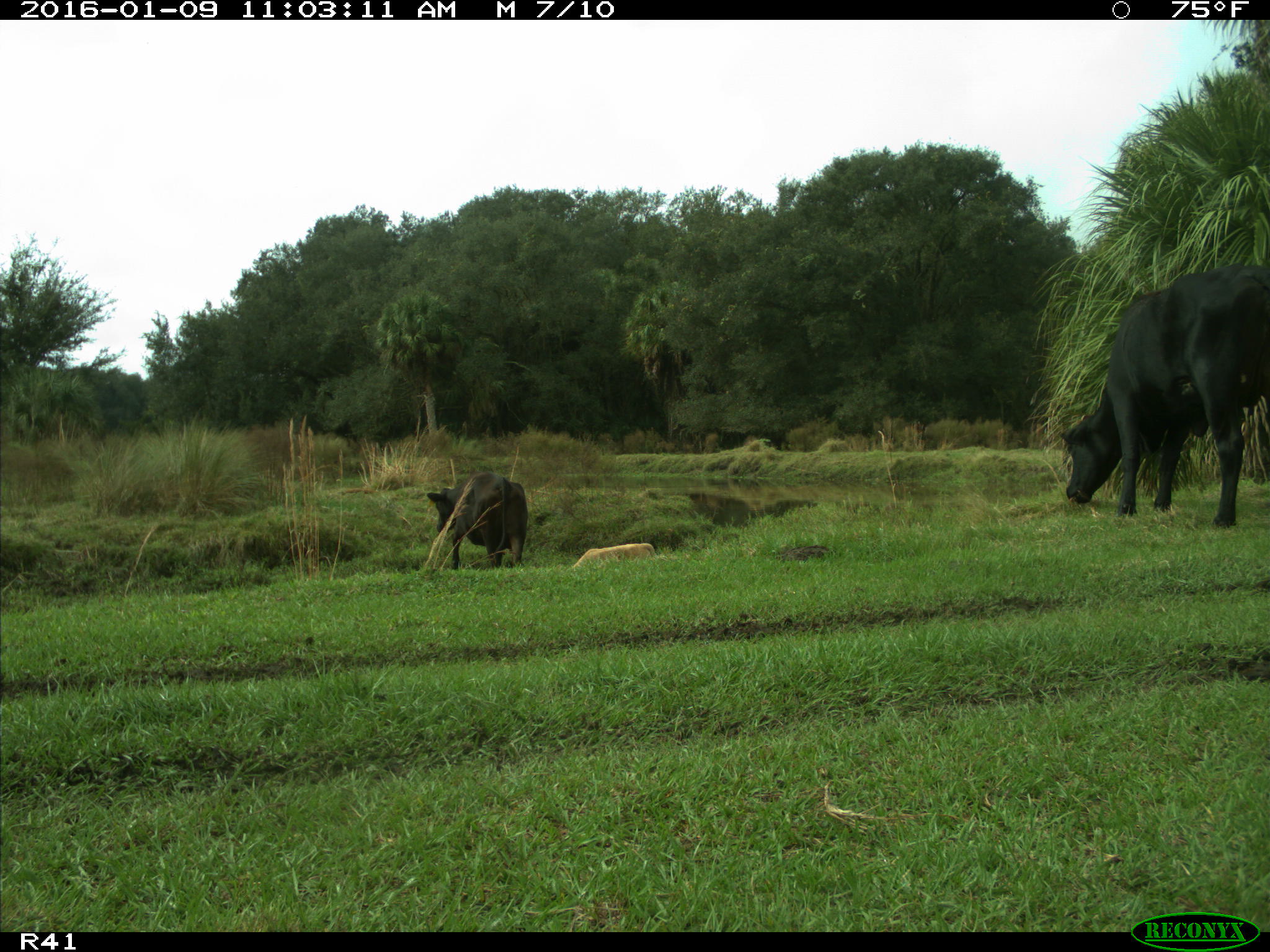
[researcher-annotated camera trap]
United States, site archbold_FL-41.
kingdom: Animalia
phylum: Chordata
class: Mammalia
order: Artiodactyla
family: Bovidae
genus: Bos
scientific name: Bos taurus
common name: domestic cow